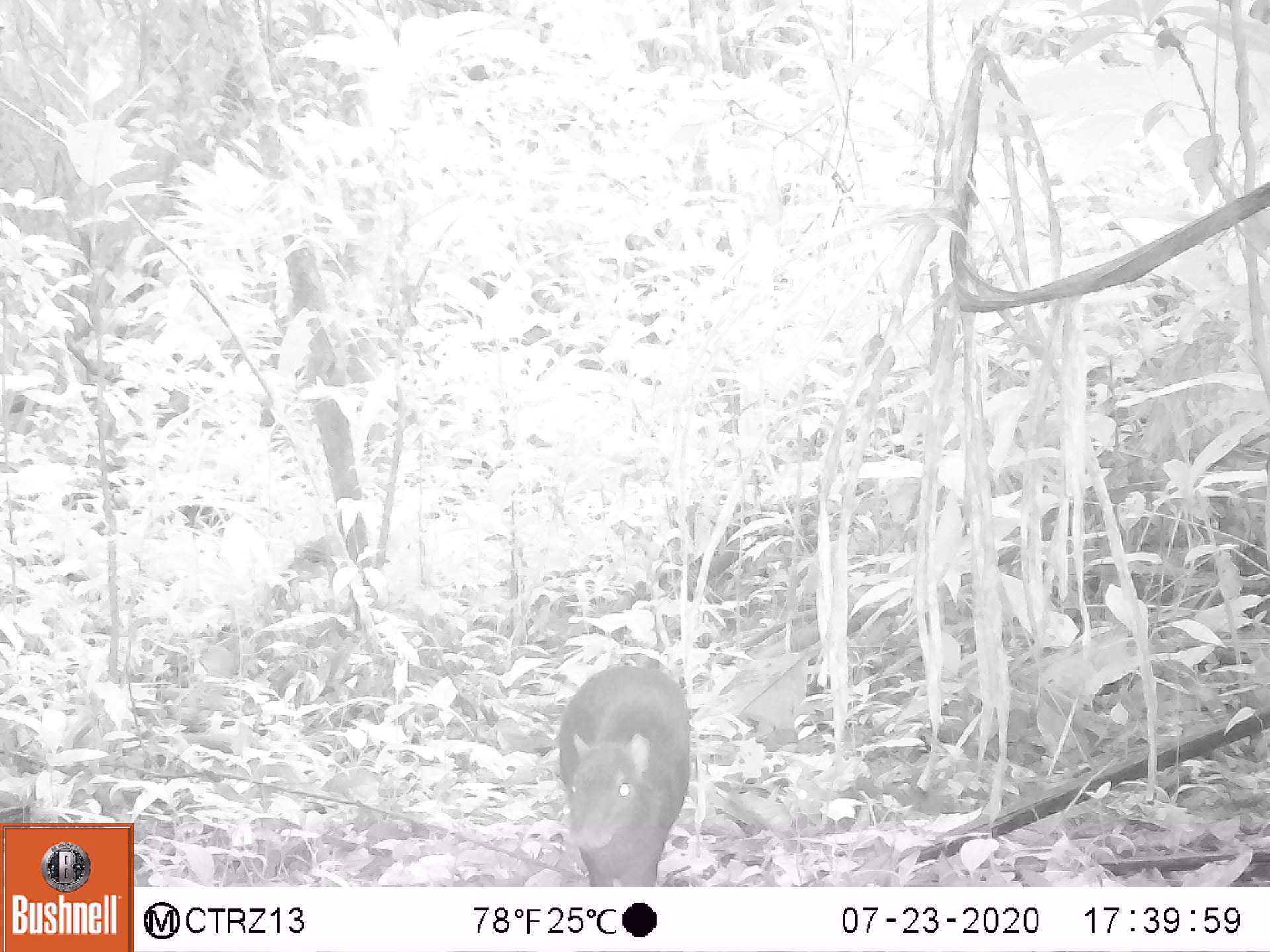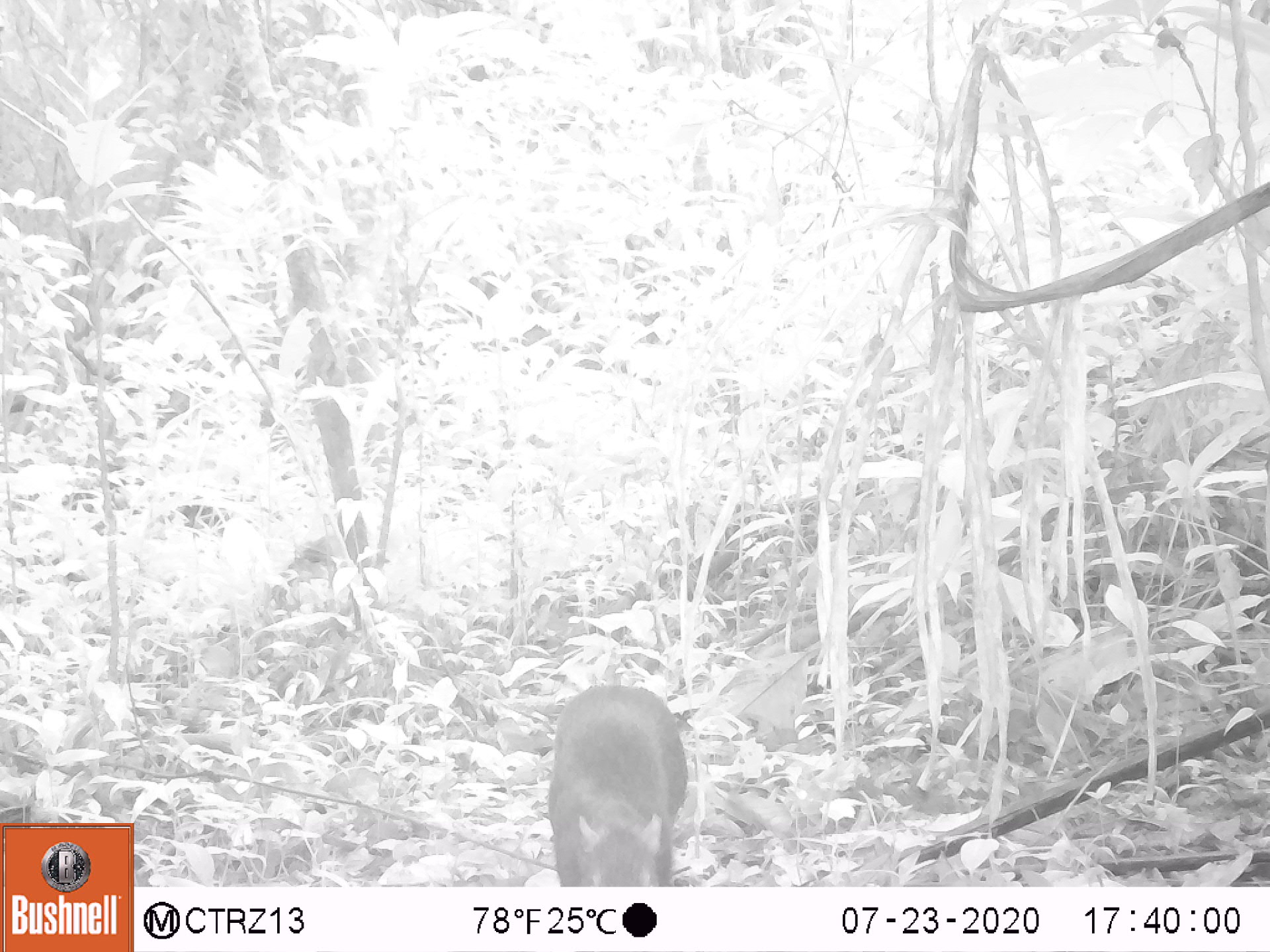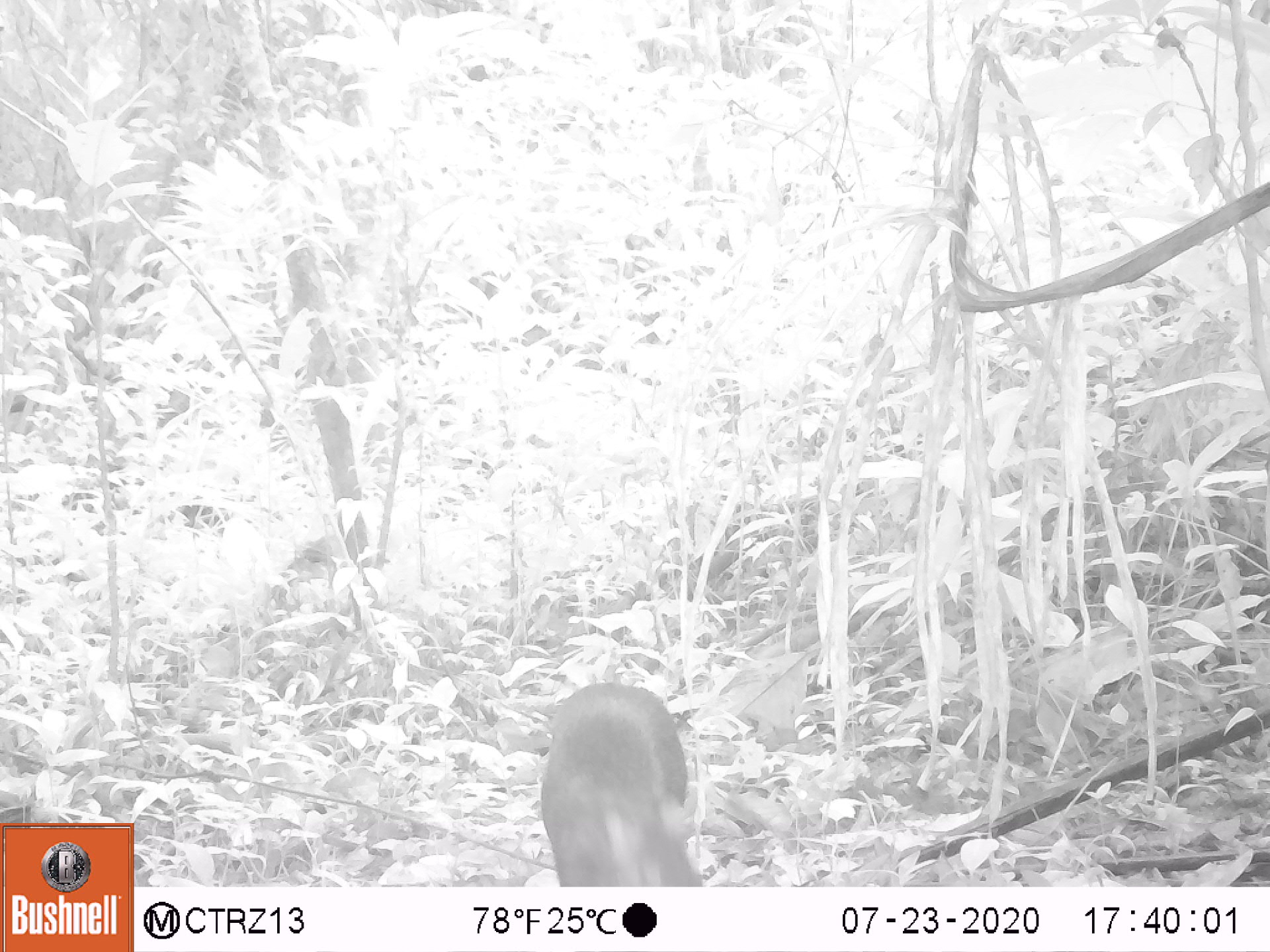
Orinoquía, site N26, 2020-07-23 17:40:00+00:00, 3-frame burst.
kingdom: Animalia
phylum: Chordata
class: Mammalia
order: Rodentia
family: Dasyproctidae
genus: Dasyprocta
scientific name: Dasyprocta fuliginosa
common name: black agouti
Black agouti (Dasyprocta fuliginosa).